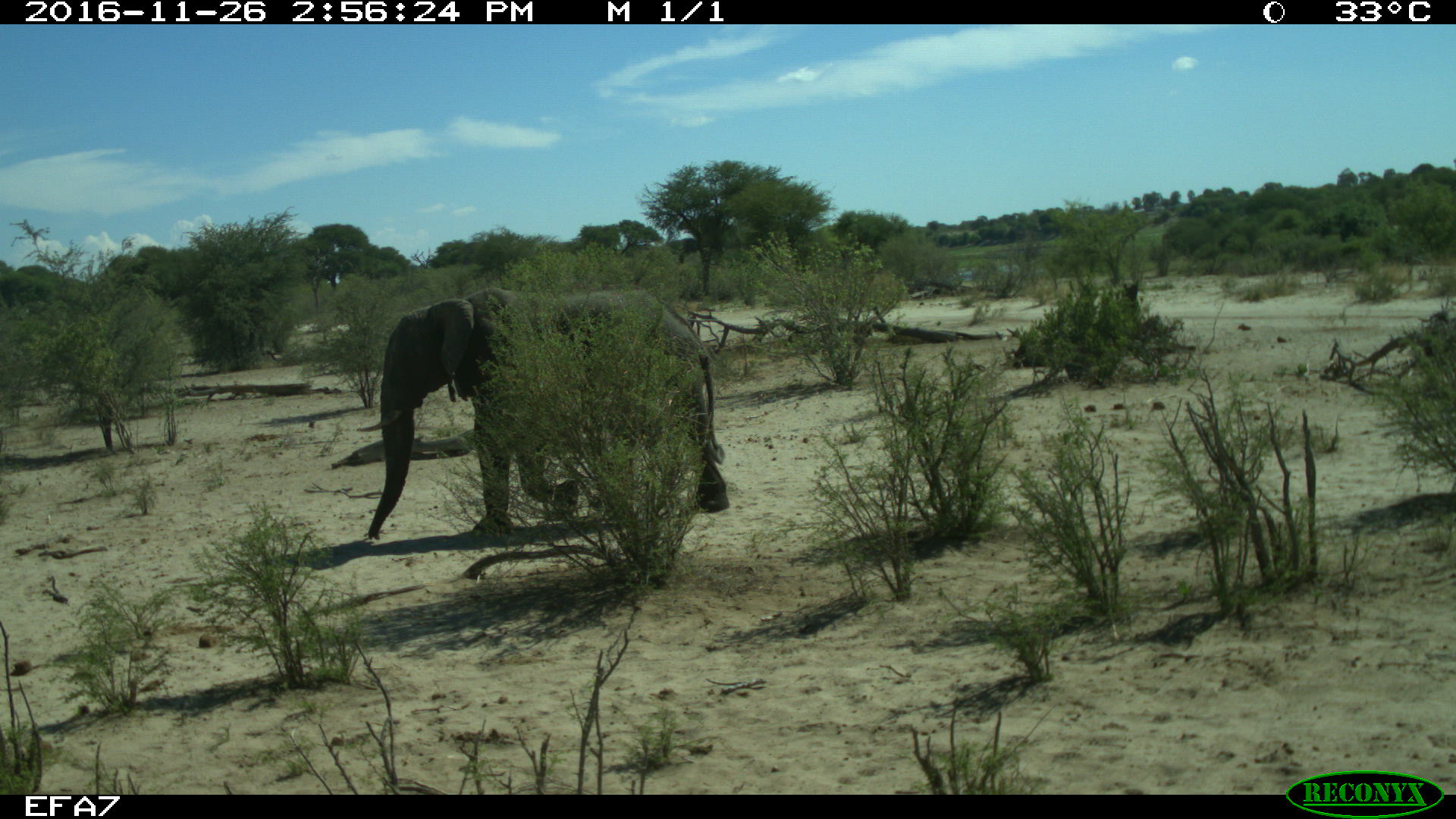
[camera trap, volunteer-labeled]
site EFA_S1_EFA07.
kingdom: Animalia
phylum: Chordata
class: Mammalia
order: Proboscidea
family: Elephantidae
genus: Loxodonta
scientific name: Loxodonta africana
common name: african bush elephant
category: elephant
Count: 1.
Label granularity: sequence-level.